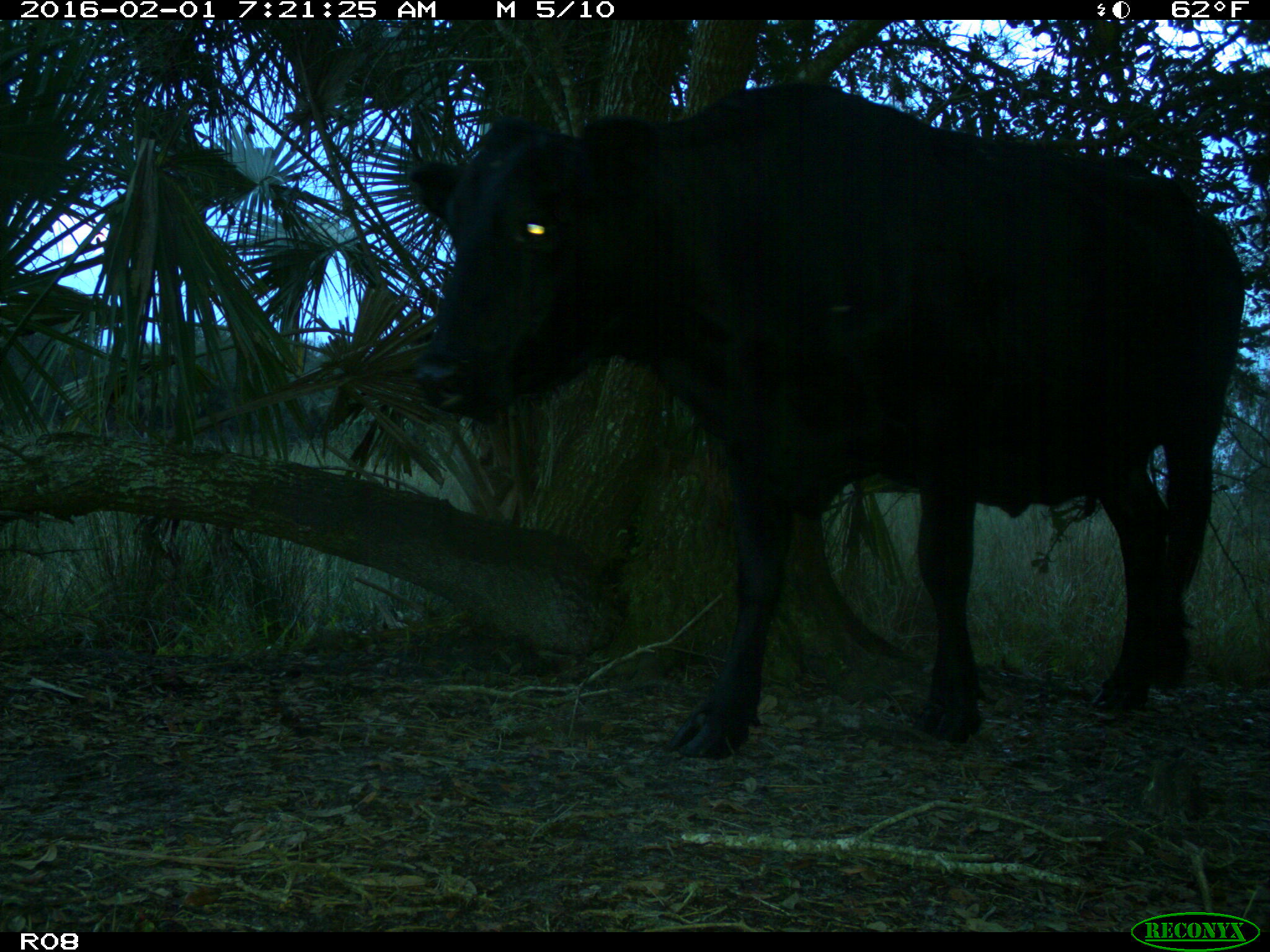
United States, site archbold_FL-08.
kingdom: Animalia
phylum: Chordata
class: Mammalia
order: Artiodactyla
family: Bovidae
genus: Bos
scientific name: Bos taurus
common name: domestic cow